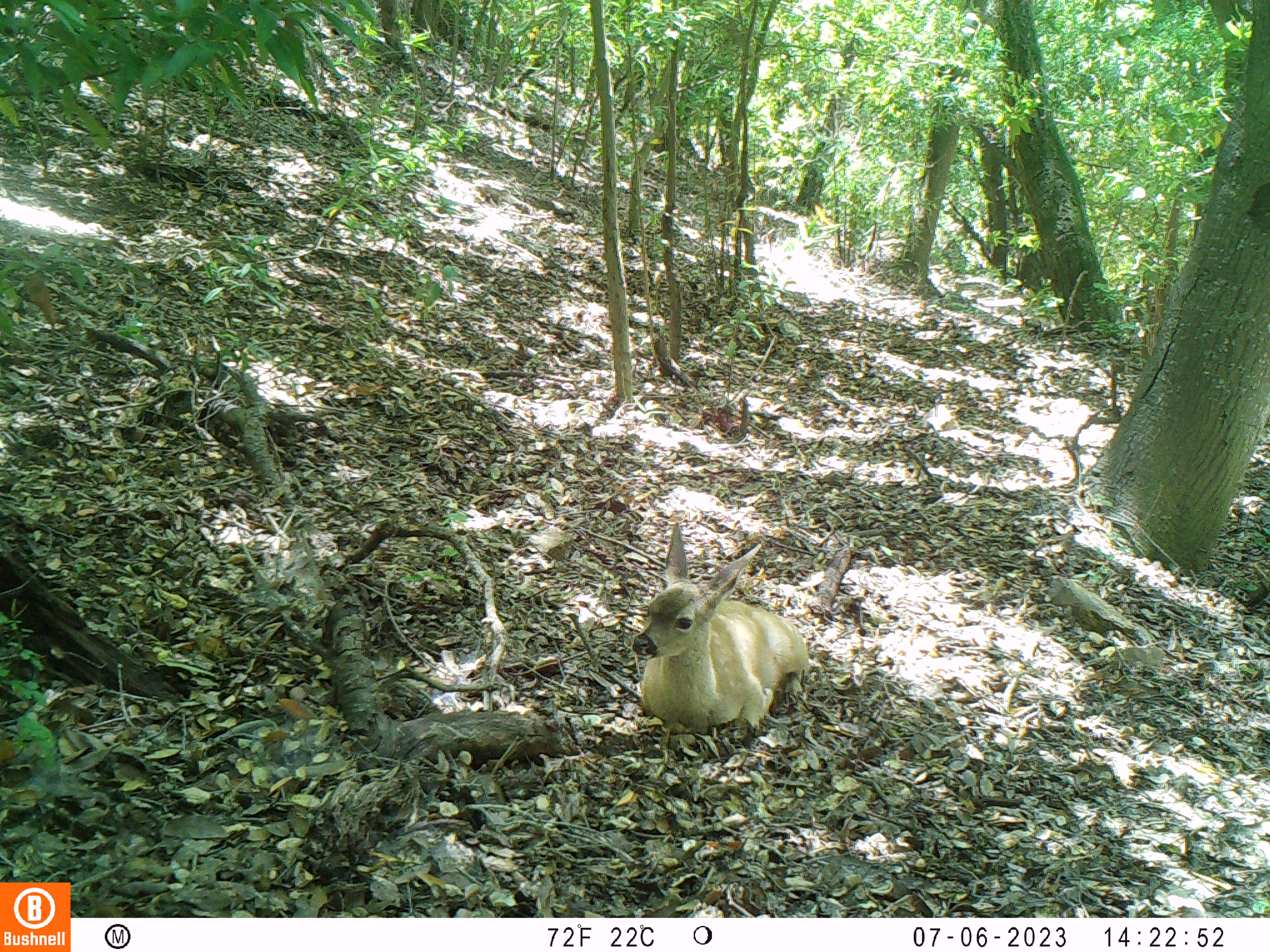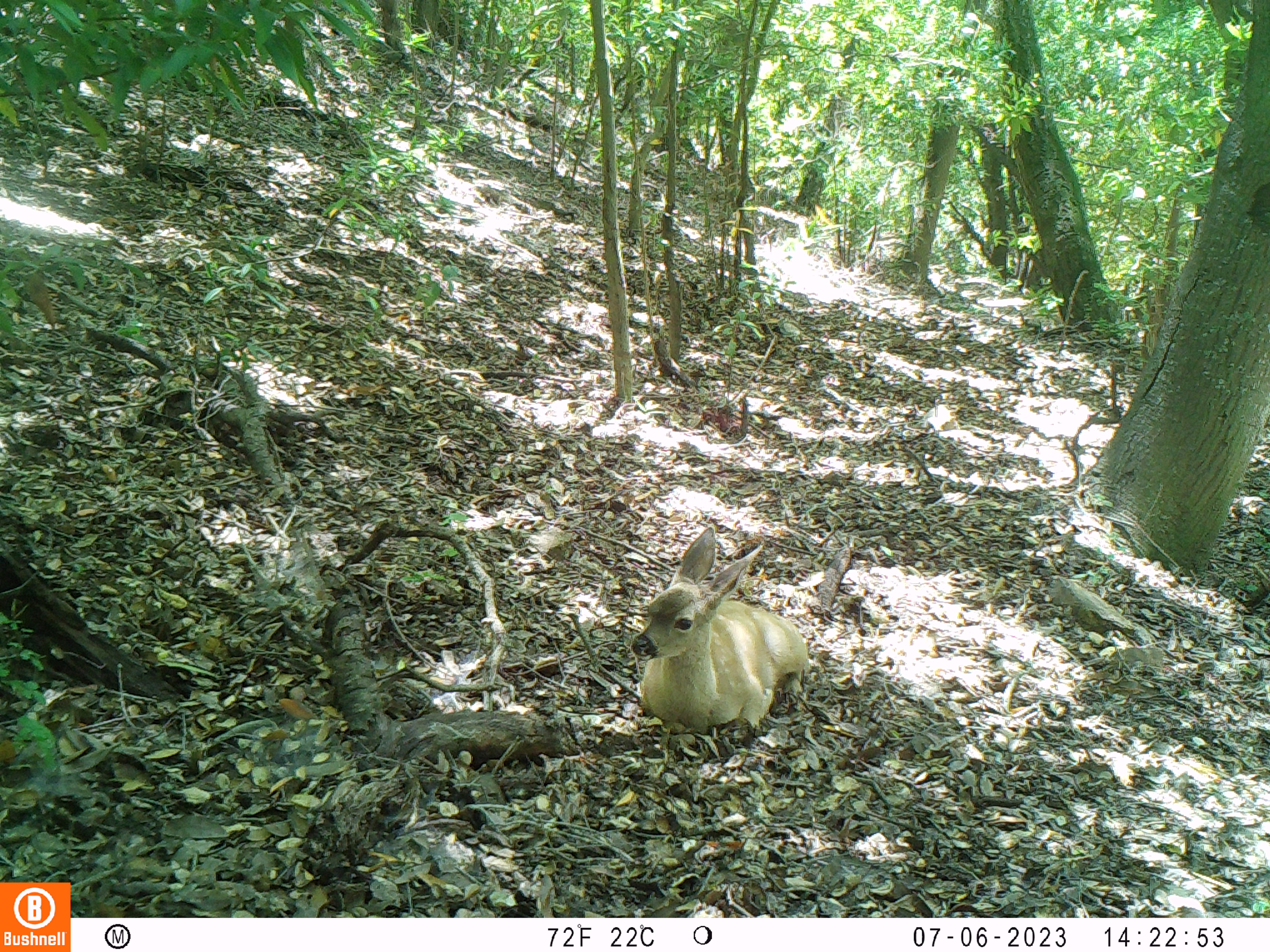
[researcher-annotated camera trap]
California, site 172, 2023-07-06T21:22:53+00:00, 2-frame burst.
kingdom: Animalia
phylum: Chordata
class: Mammalia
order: Artiodactyla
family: Cervidae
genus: Odocoileus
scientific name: Odocoileus hemionus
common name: mule deer